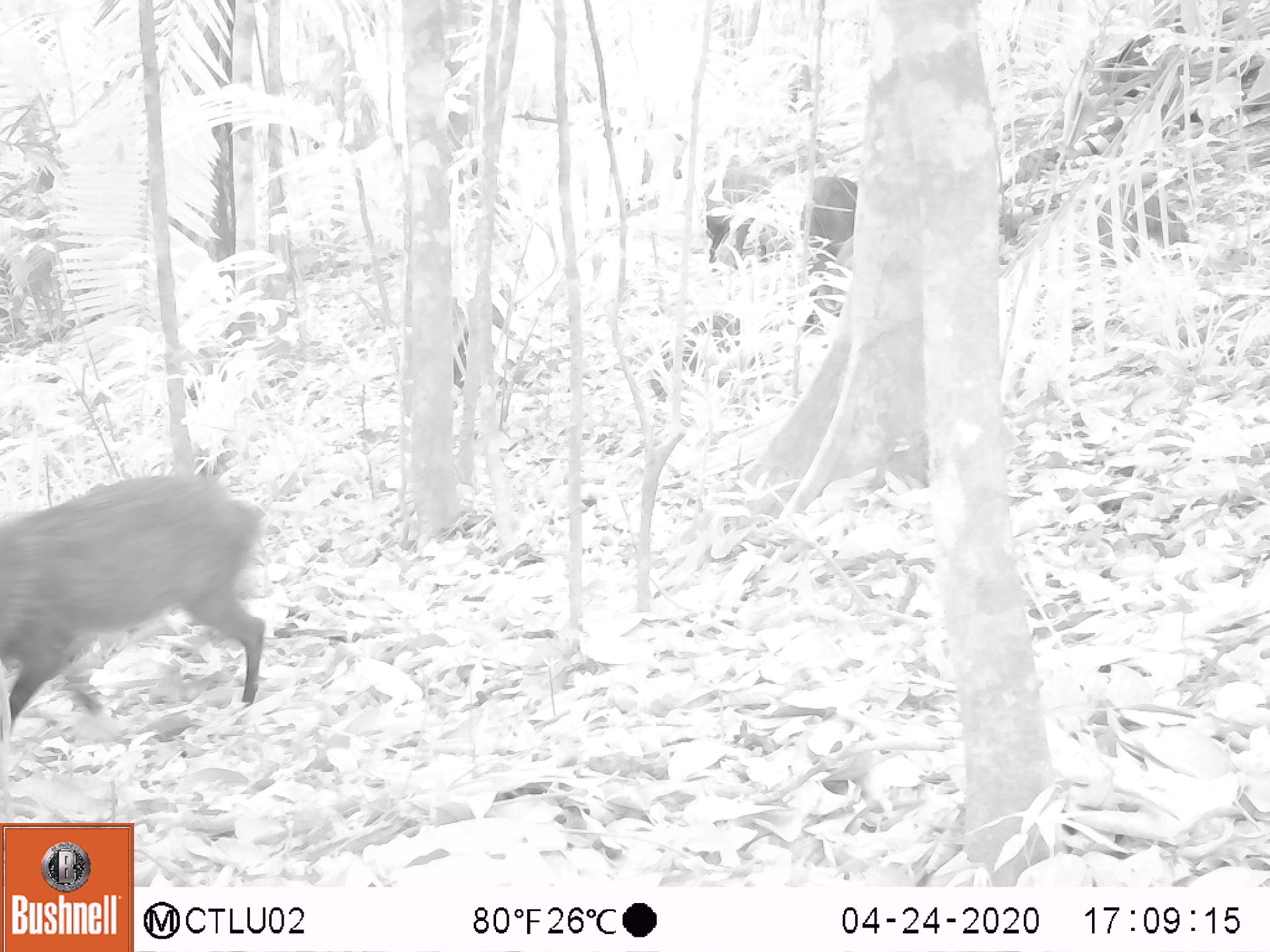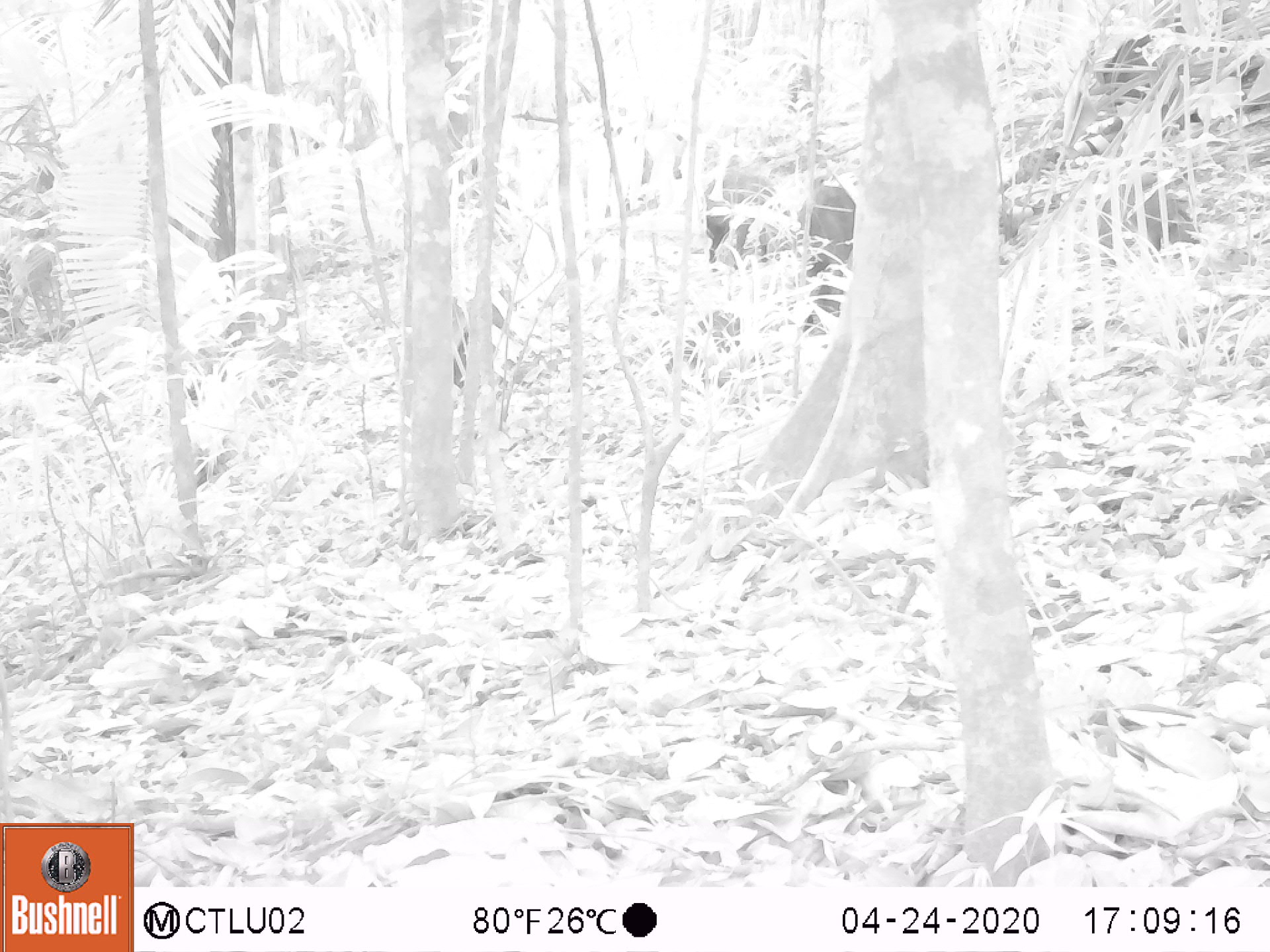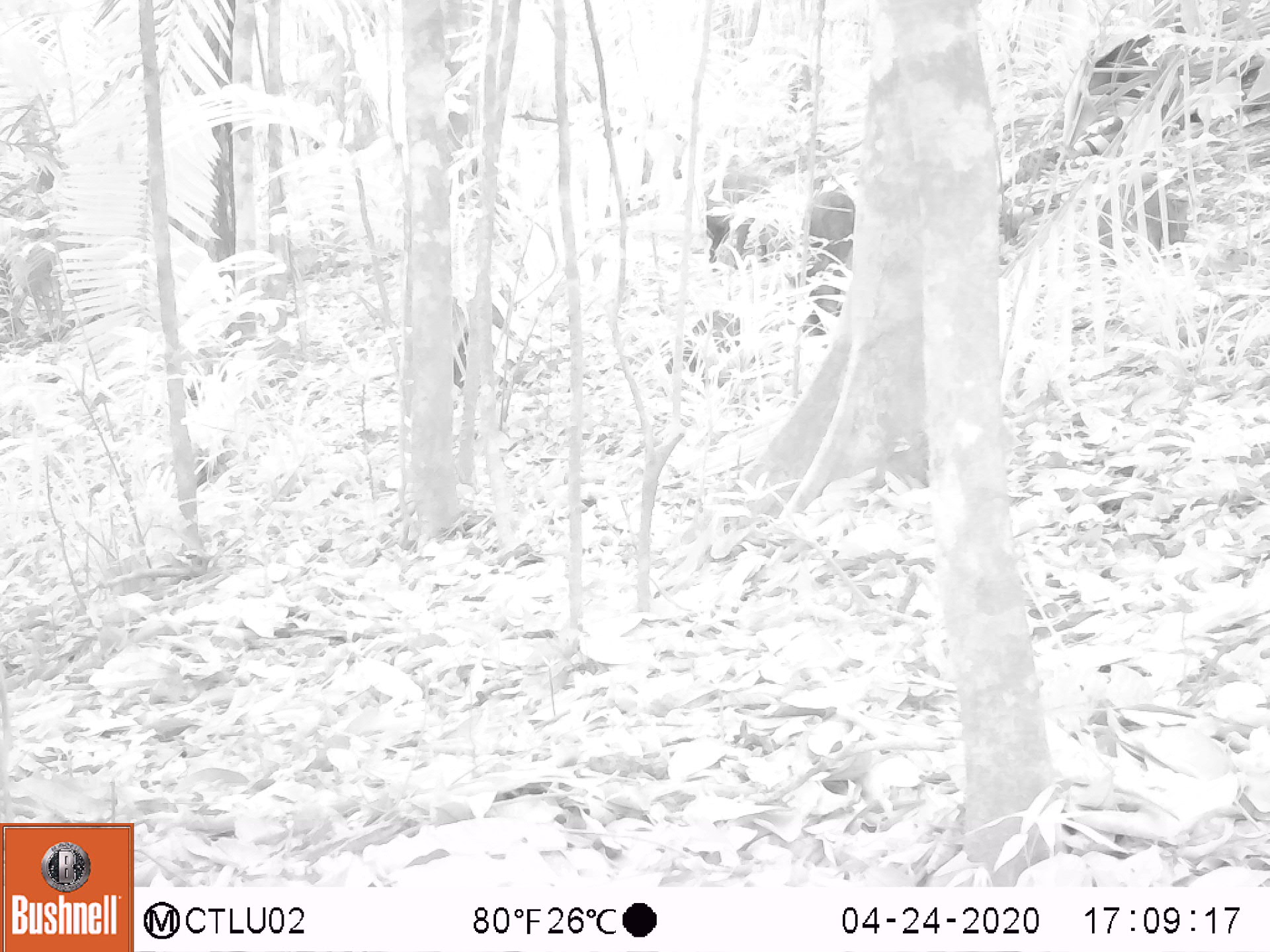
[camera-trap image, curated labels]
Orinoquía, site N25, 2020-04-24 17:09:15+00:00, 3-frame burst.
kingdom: Animalia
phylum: Chordata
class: Mammalia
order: Artiodactyla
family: Tayassuidae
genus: Pecari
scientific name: Pecari tajacu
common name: collared peccary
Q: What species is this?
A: Collared peccary (Pecari tajacu).